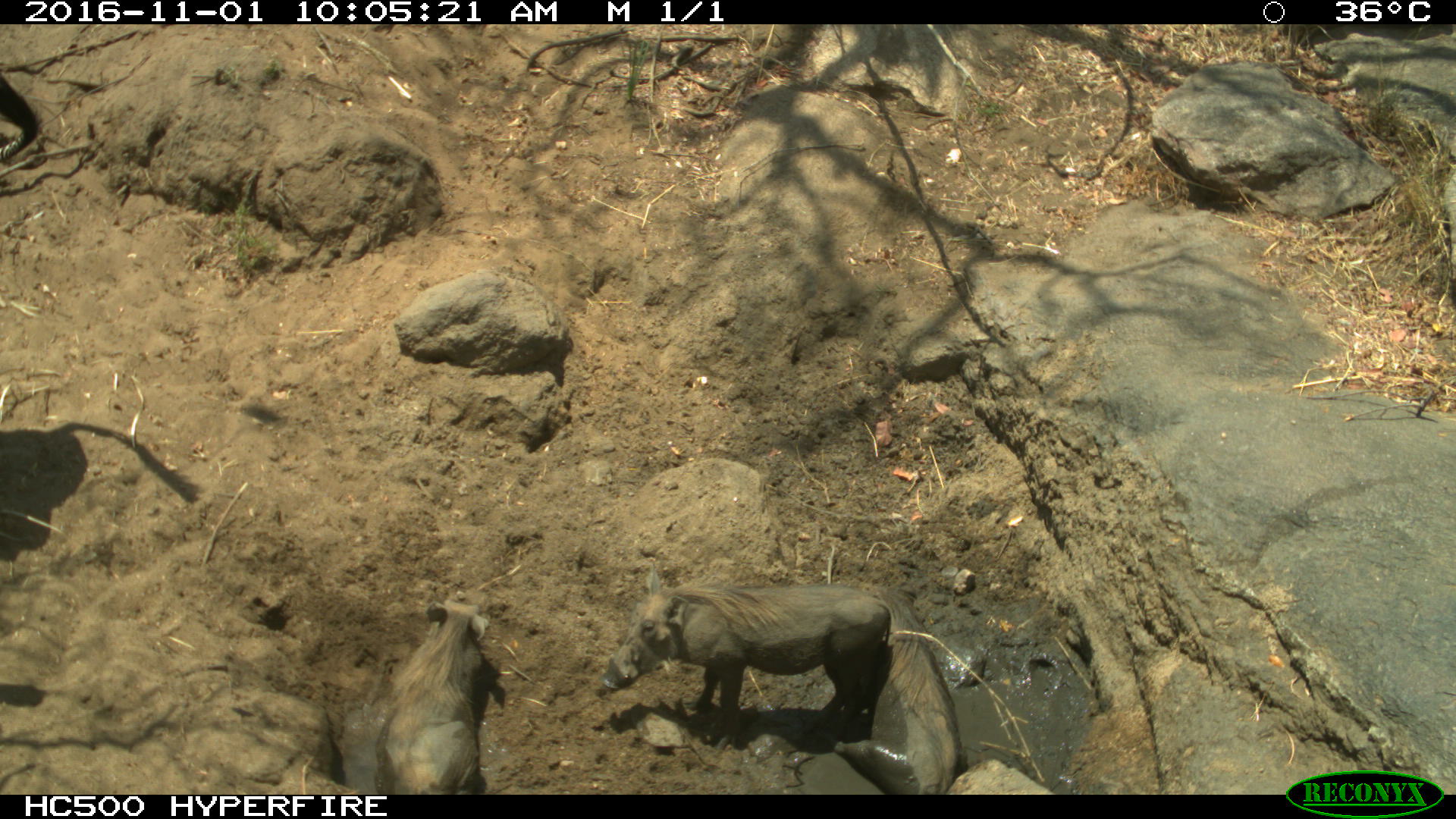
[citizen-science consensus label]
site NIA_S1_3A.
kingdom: Animalia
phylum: Chordata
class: Mammalia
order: Artiodactyla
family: Suidae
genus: Phacochoerus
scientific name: Phacochoerus africanus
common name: warthog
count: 3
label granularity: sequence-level